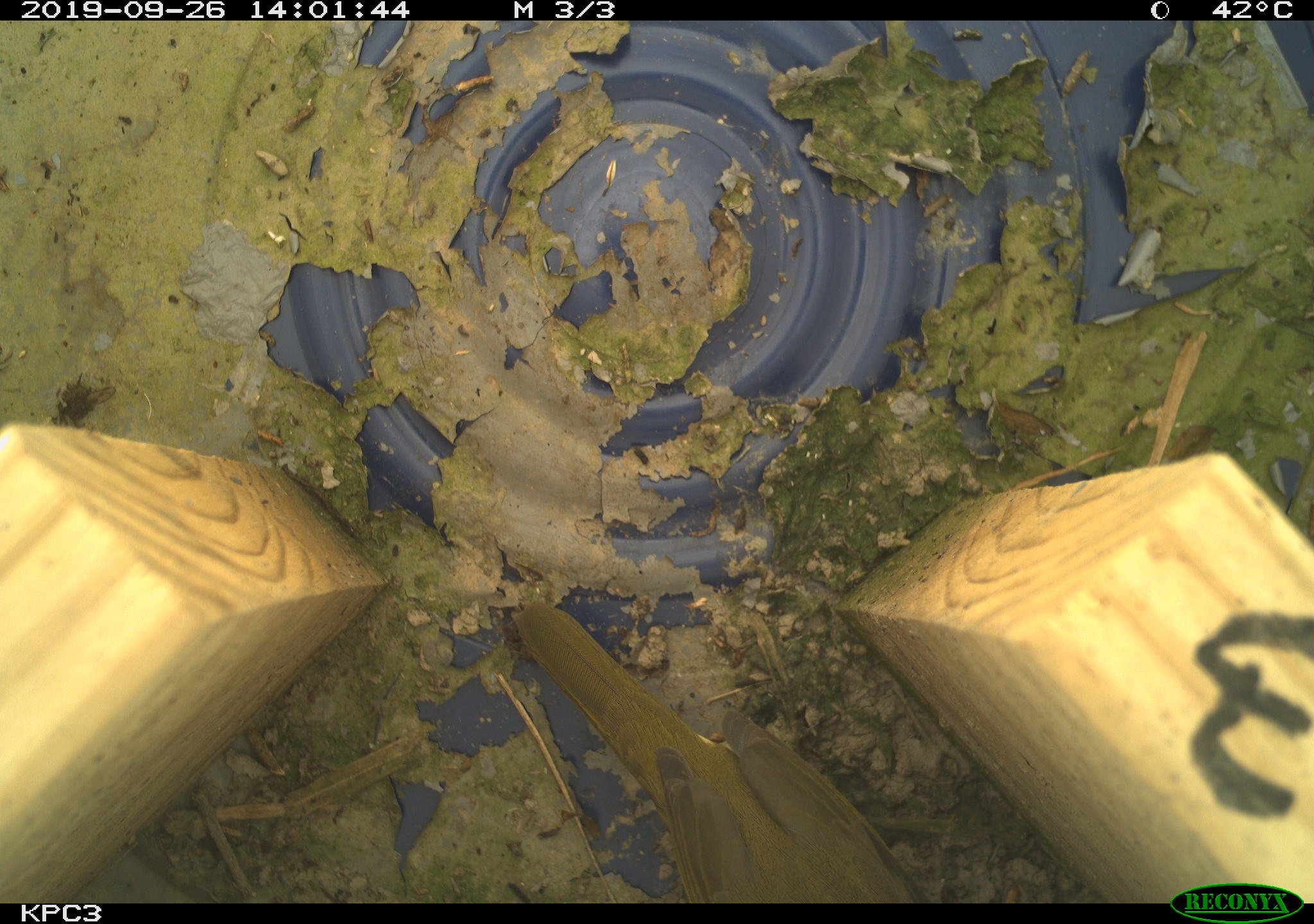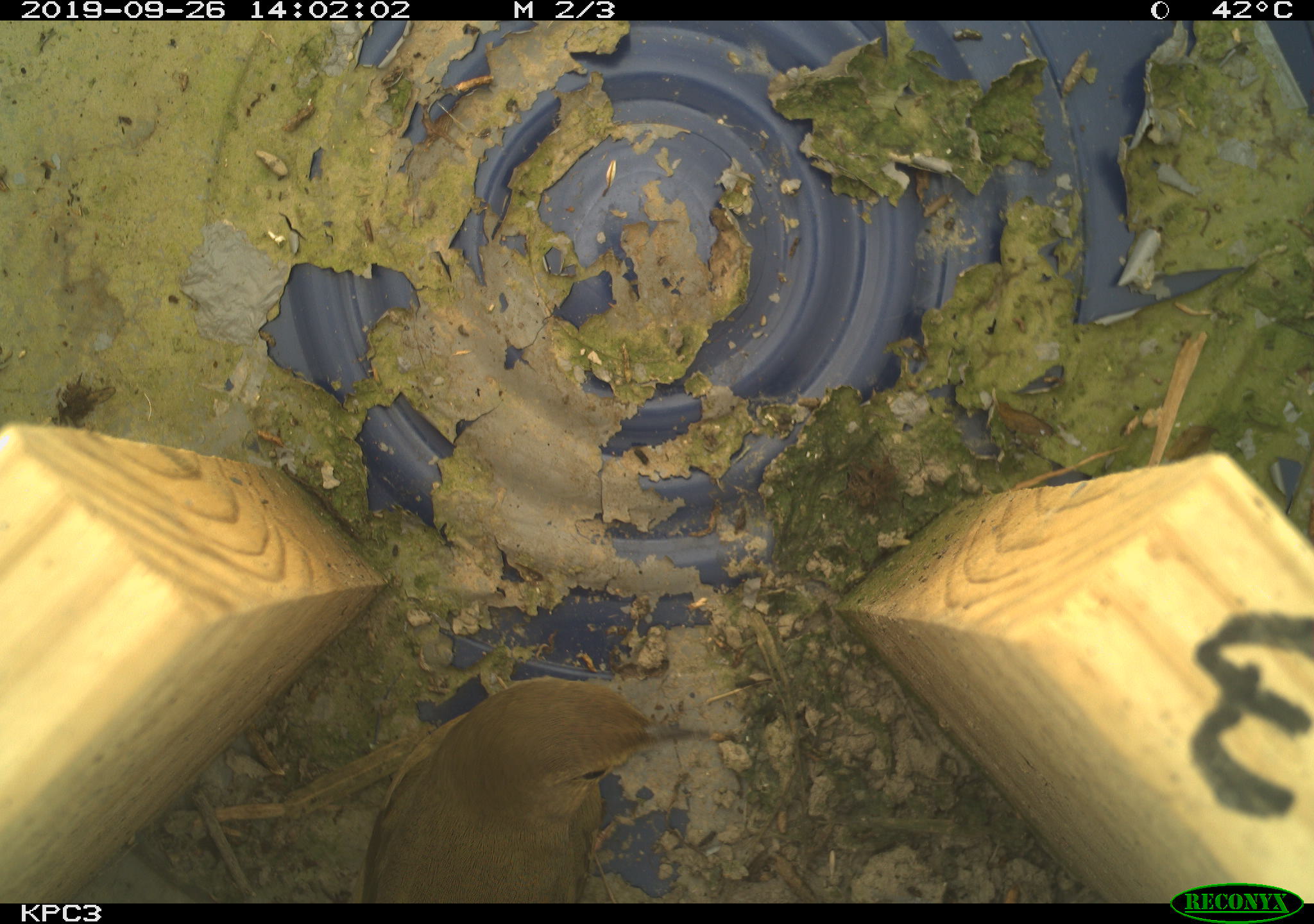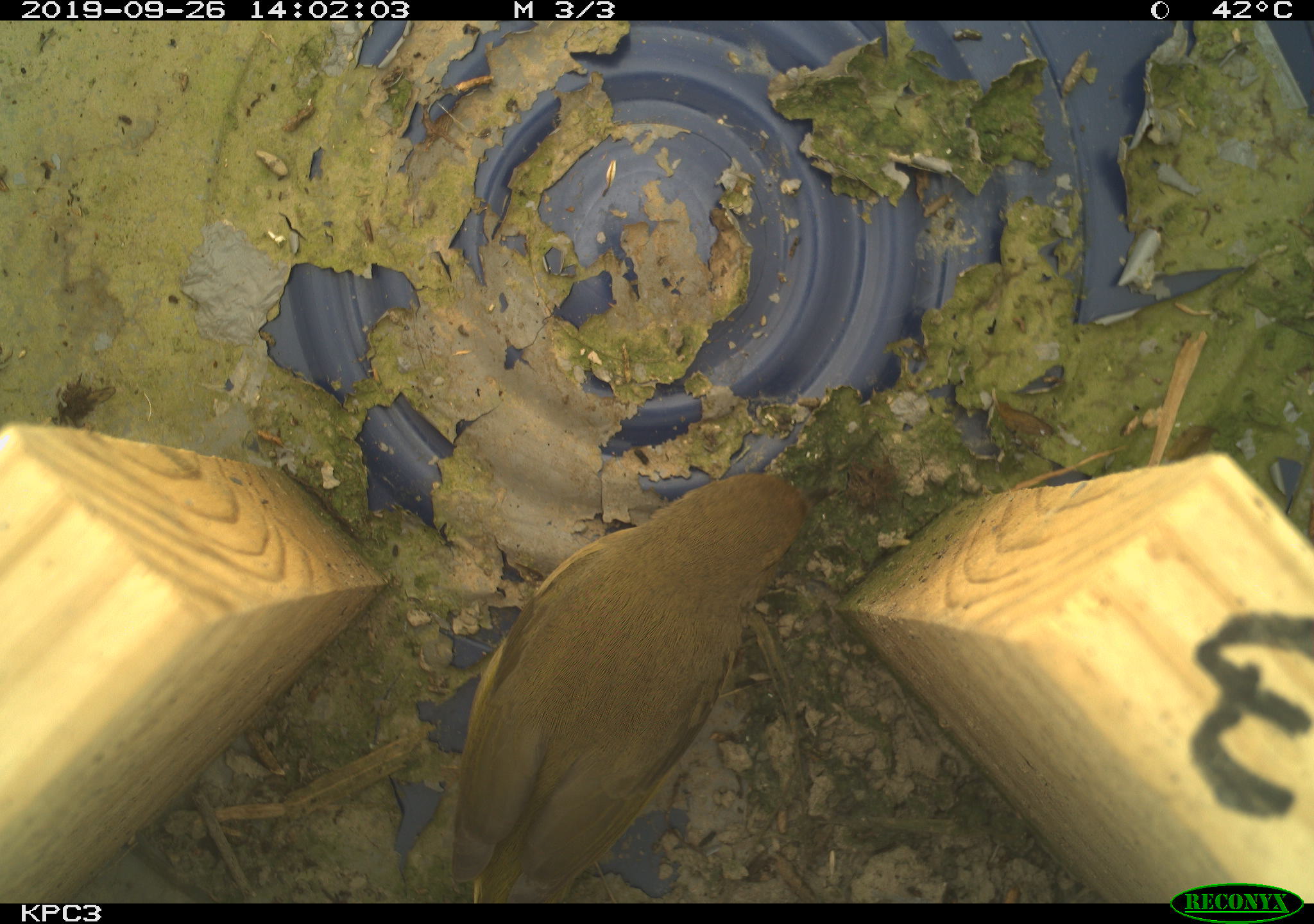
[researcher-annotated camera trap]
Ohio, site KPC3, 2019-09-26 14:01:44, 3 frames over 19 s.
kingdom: Animalia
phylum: Chordata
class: Aves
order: Passeriformes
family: Parulidae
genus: Geothlypis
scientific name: Geothlypis trichas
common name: common yellowthroat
Common yellowthroat (Geothlypis trichas).